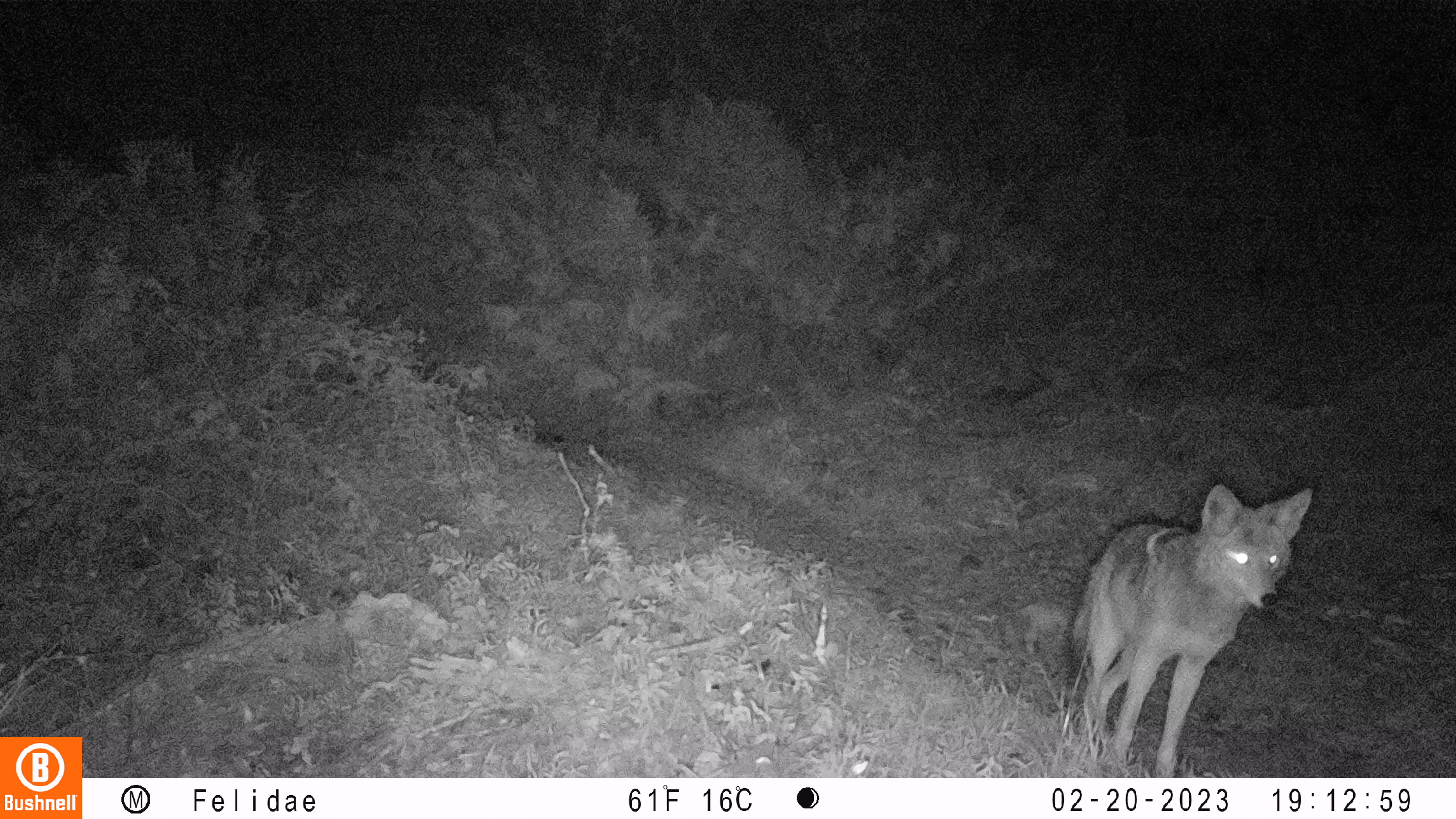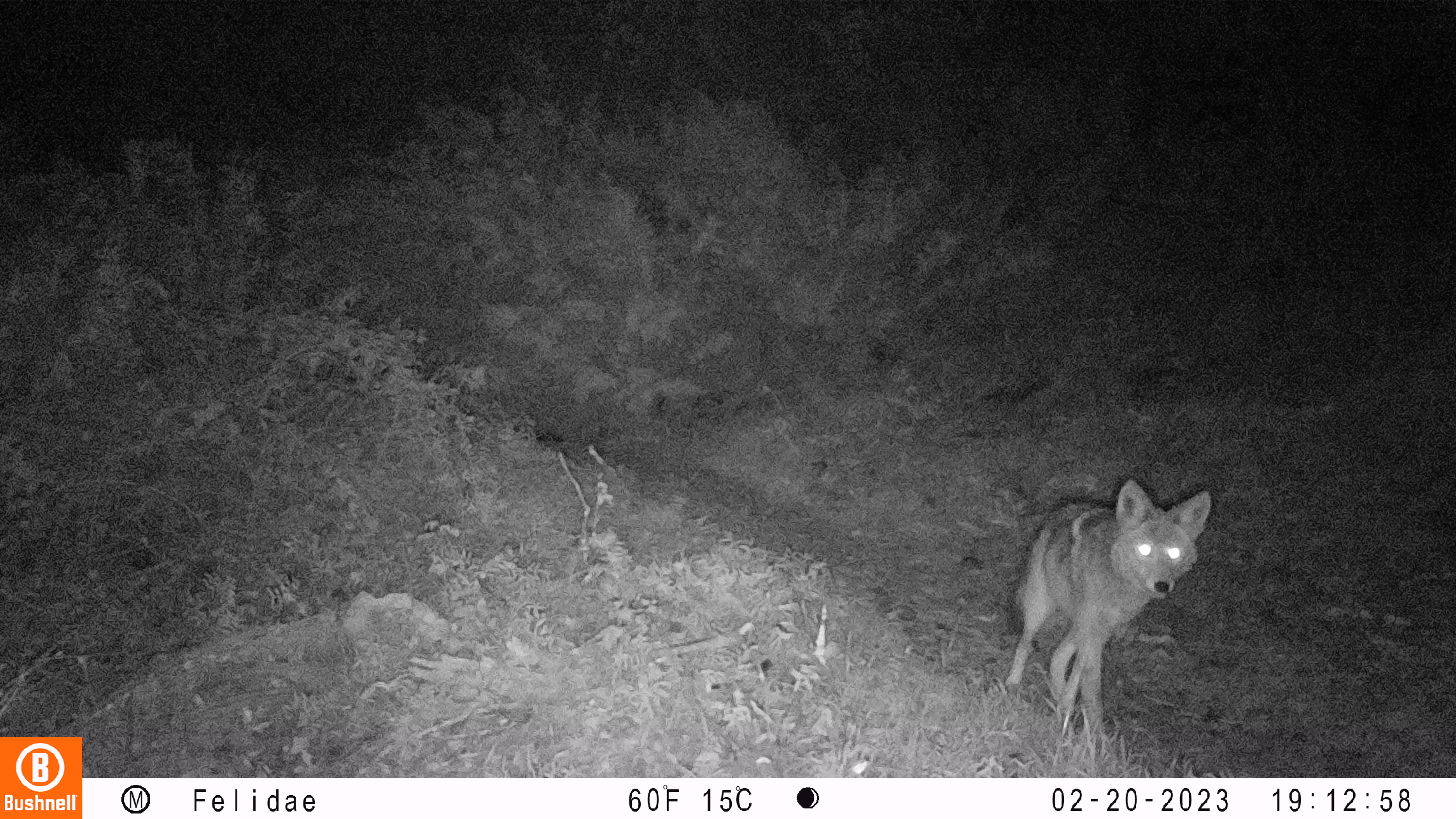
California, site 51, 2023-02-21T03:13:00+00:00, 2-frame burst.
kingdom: Animalia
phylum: Chordata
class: Mammalia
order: Carnivora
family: Canidae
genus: Canis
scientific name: Canis latrans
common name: coyote